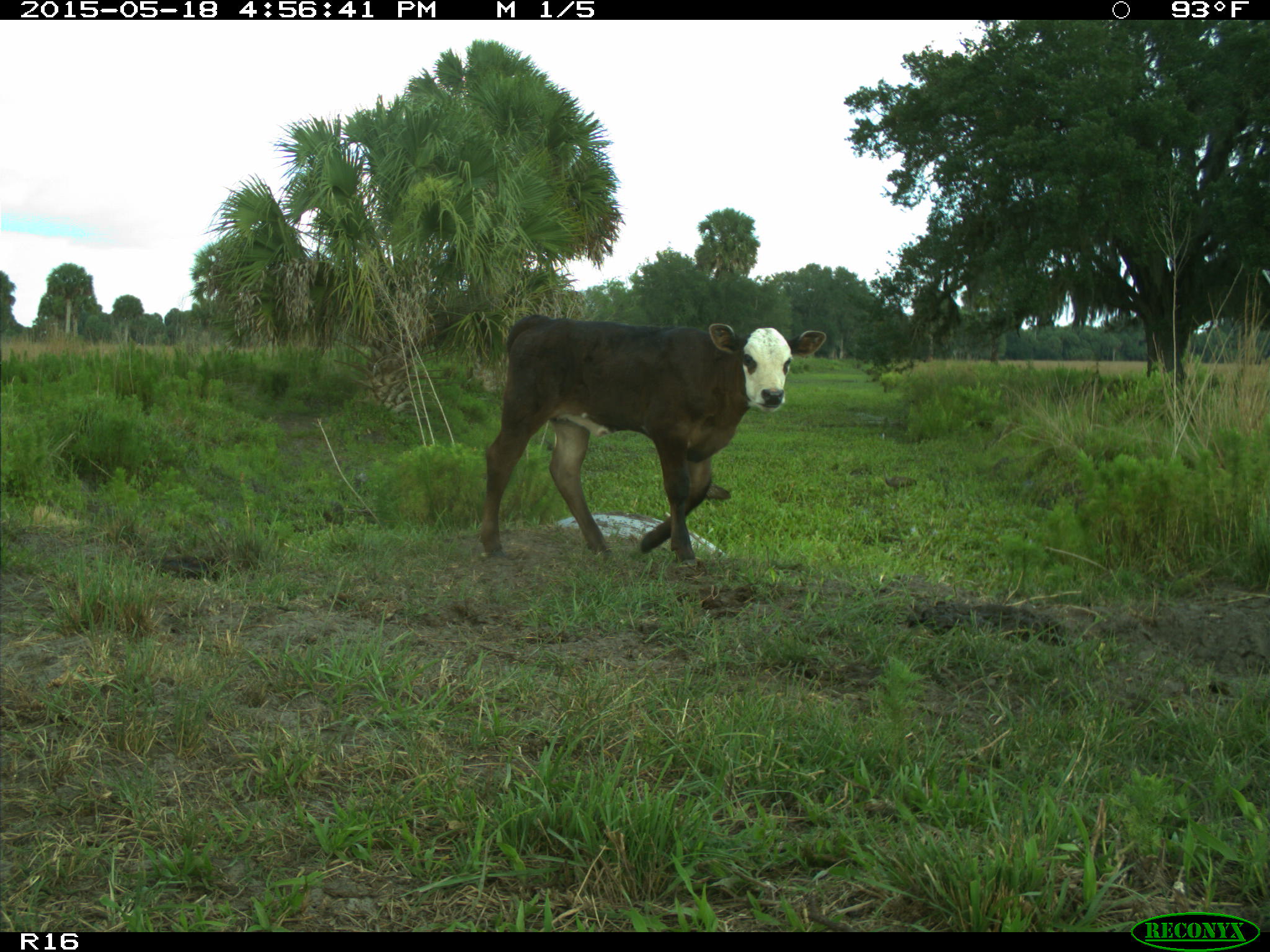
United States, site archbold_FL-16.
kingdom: Animalia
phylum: Chordata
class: Mammalia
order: Artiodactyla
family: Bovidae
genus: Bos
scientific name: Bos taurus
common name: domestic cow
Bos taurus (domestic cow).